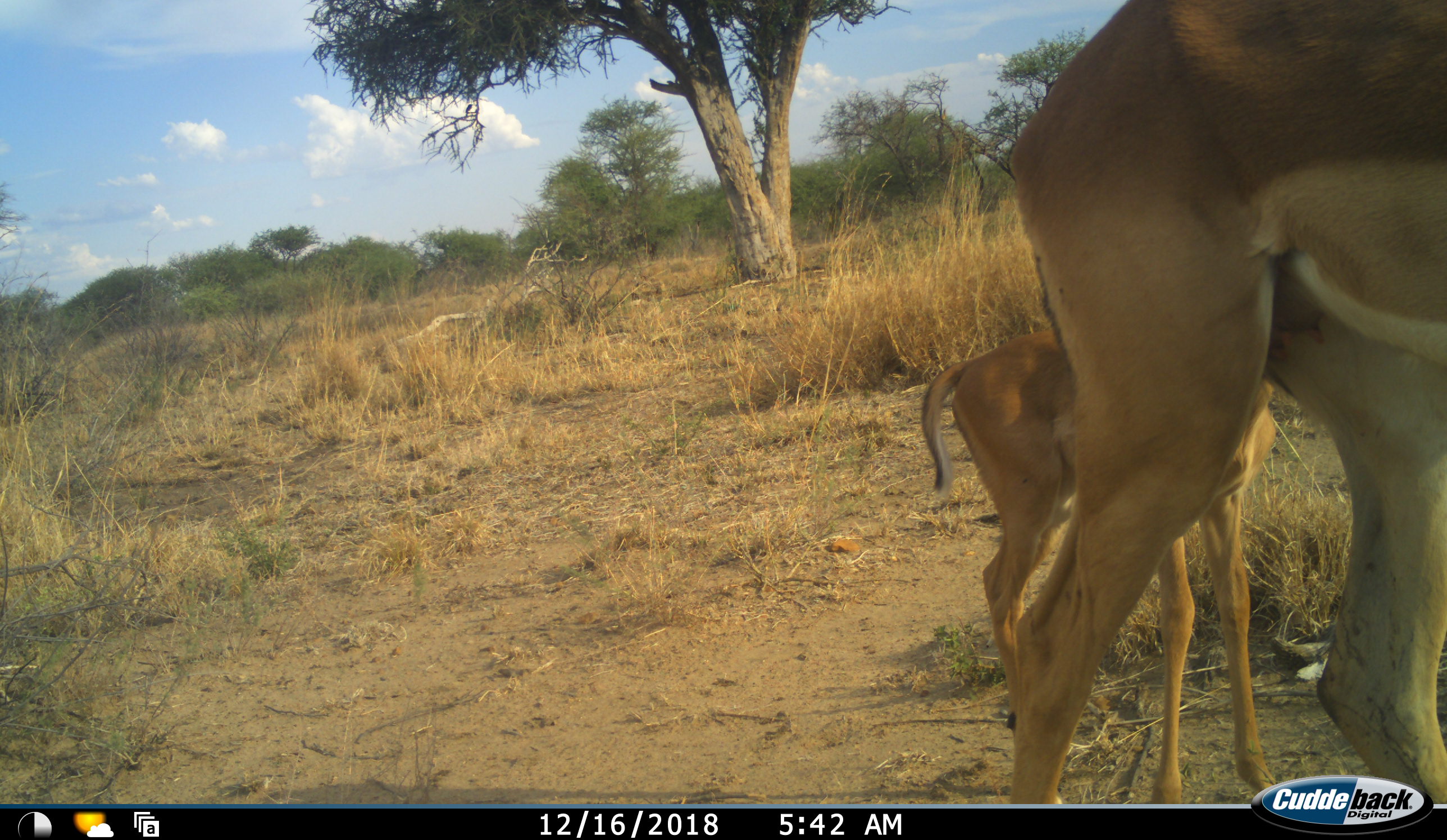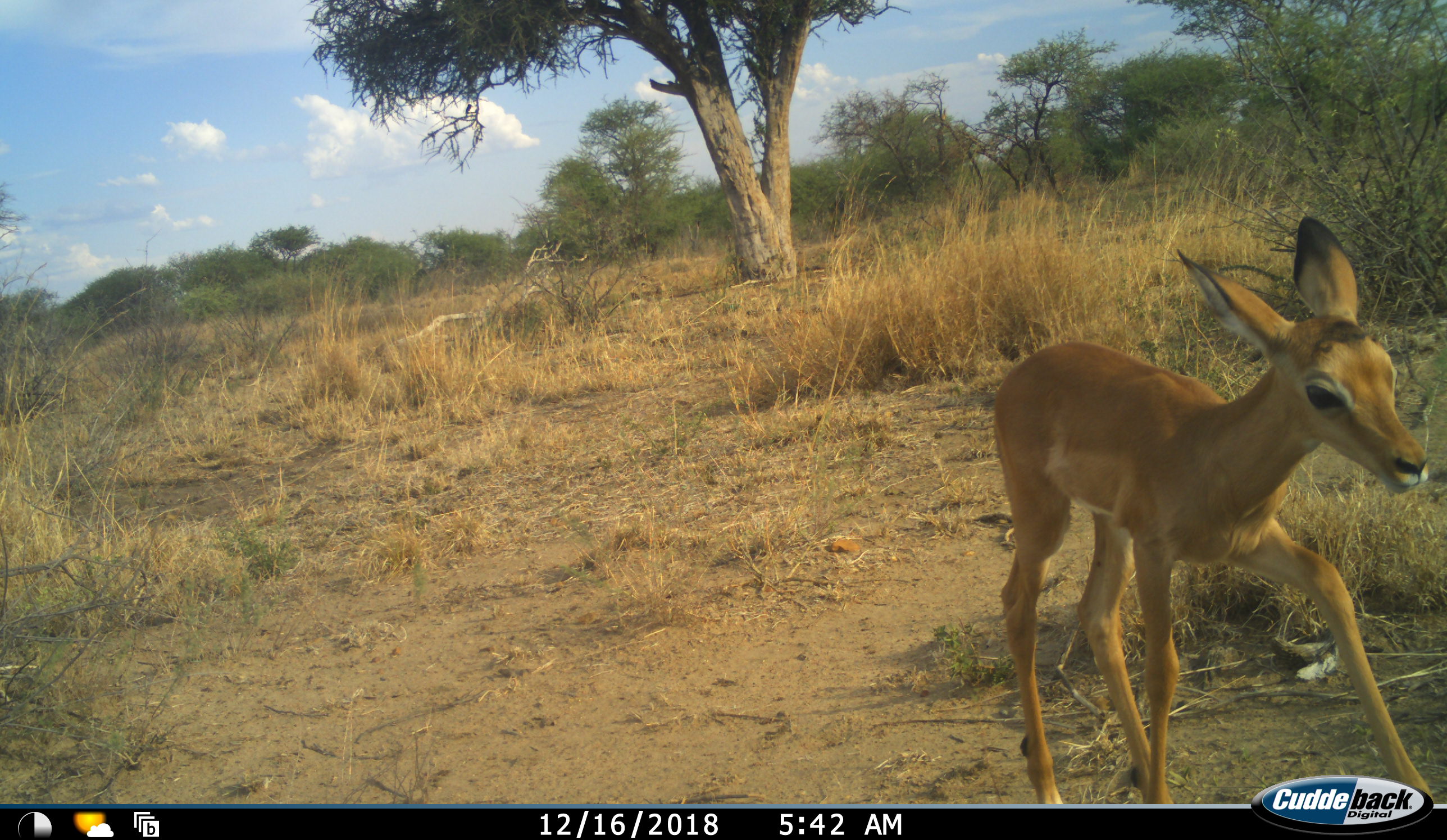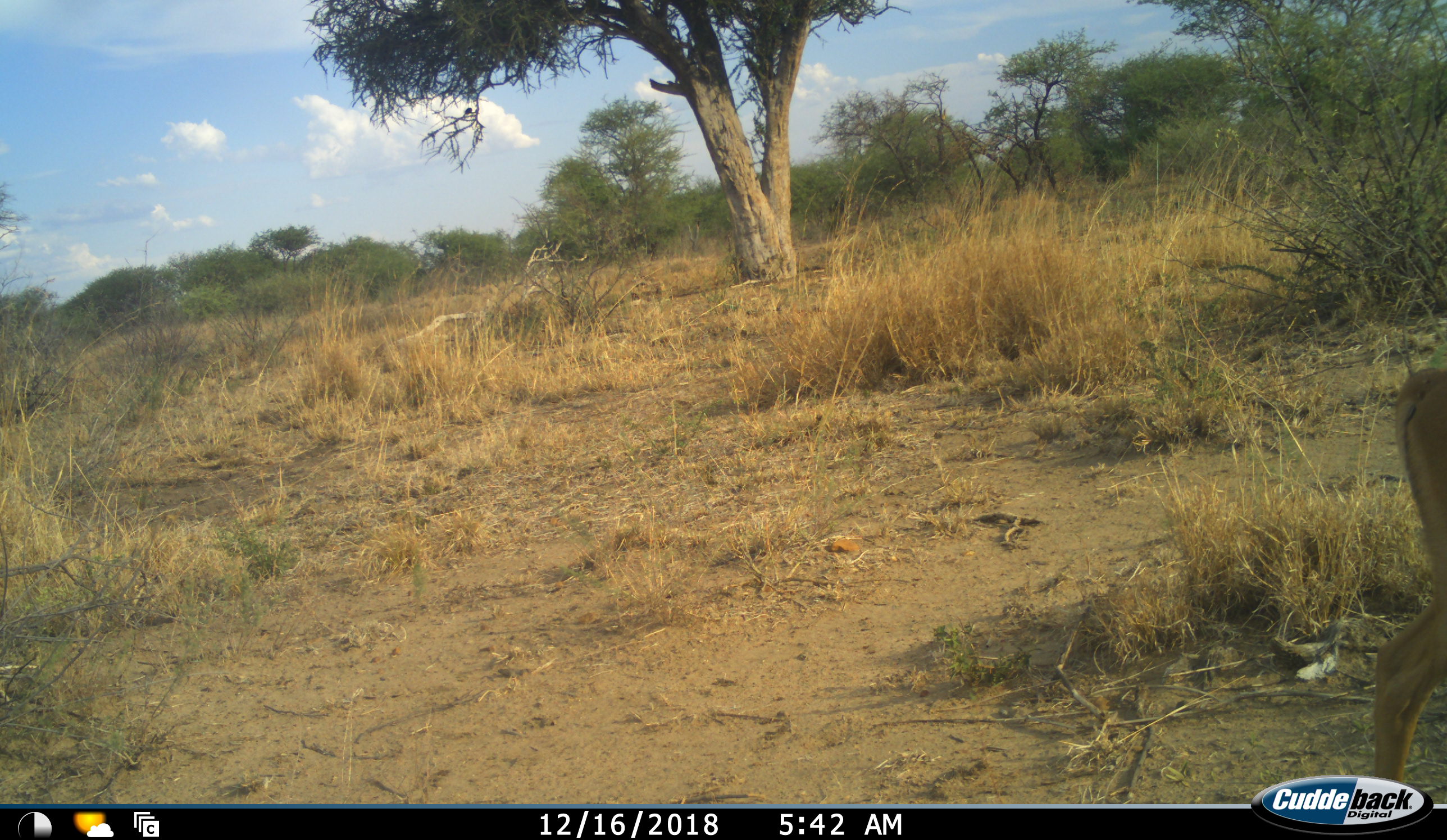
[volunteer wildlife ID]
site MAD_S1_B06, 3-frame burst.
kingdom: Animalia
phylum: Chordata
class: Mammalia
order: Artiodactyla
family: Bovidae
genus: Aepyceros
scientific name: Aepyceros melampus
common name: impala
Impala (Aepyceros melampus), count 2. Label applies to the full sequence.